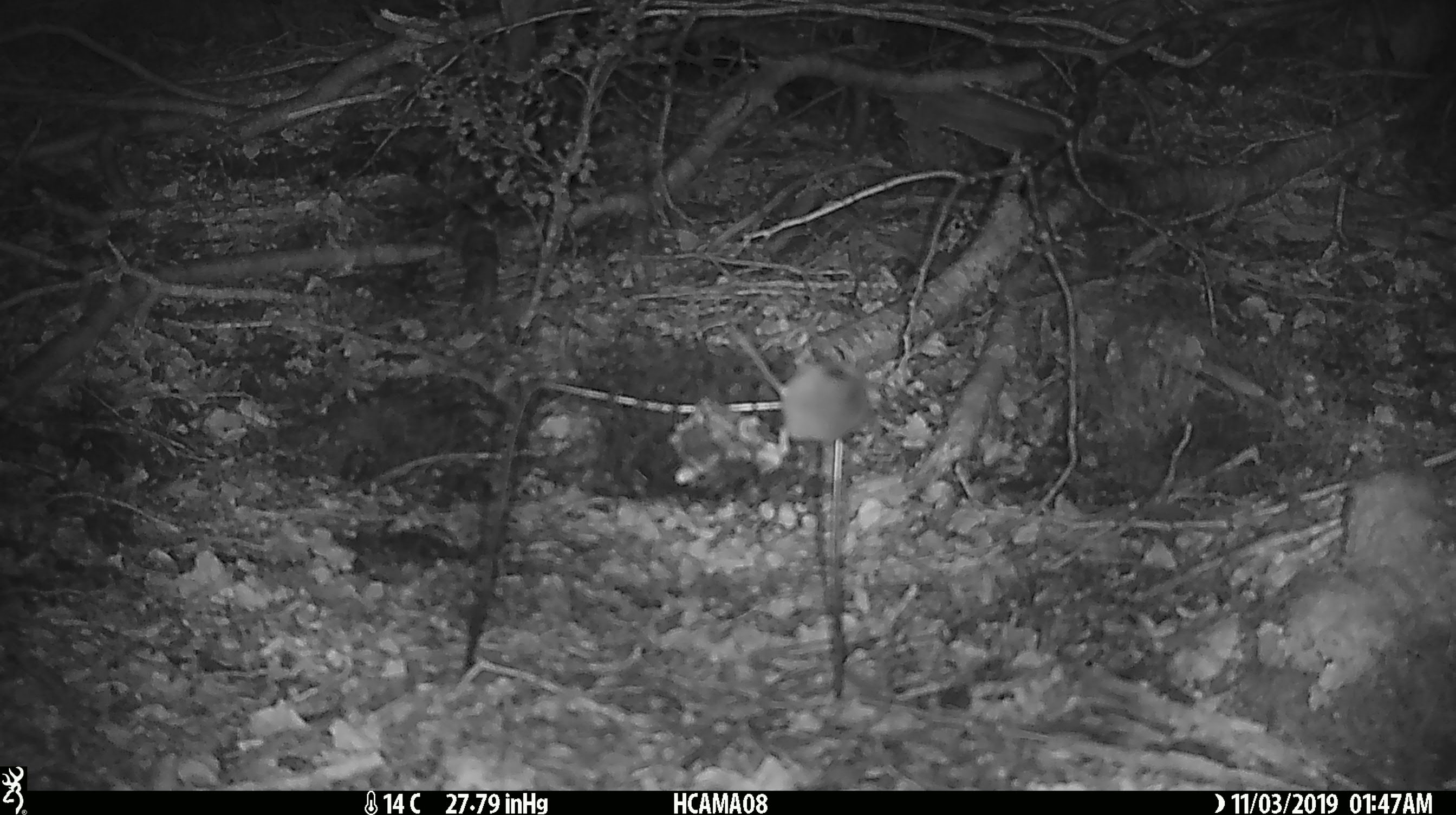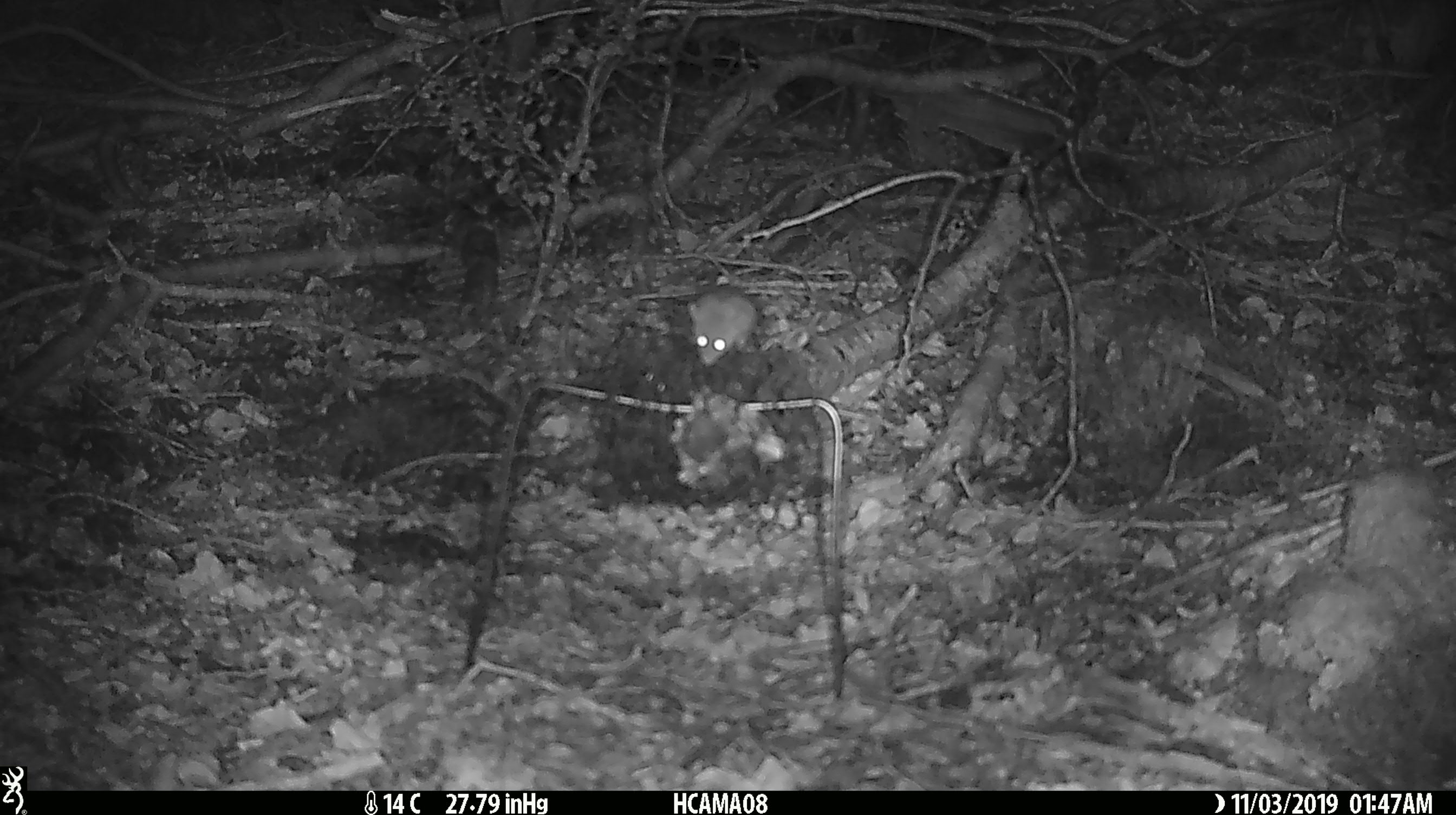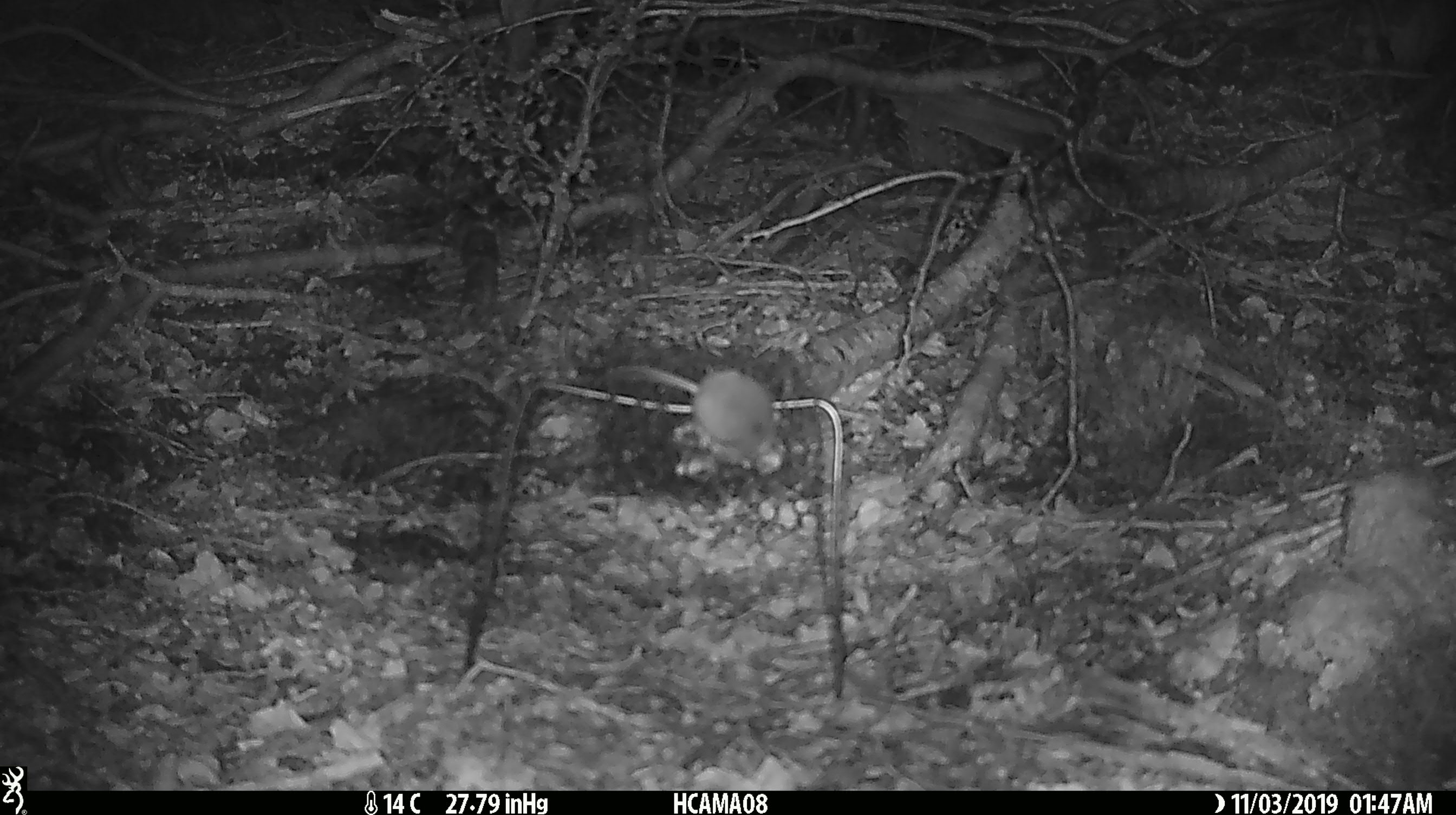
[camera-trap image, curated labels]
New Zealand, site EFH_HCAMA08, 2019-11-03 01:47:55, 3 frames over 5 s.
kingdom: Animalia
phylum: Chordata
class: Mammalia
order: Rodentia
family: Muridae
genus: Mus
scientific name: Mus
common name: mouse